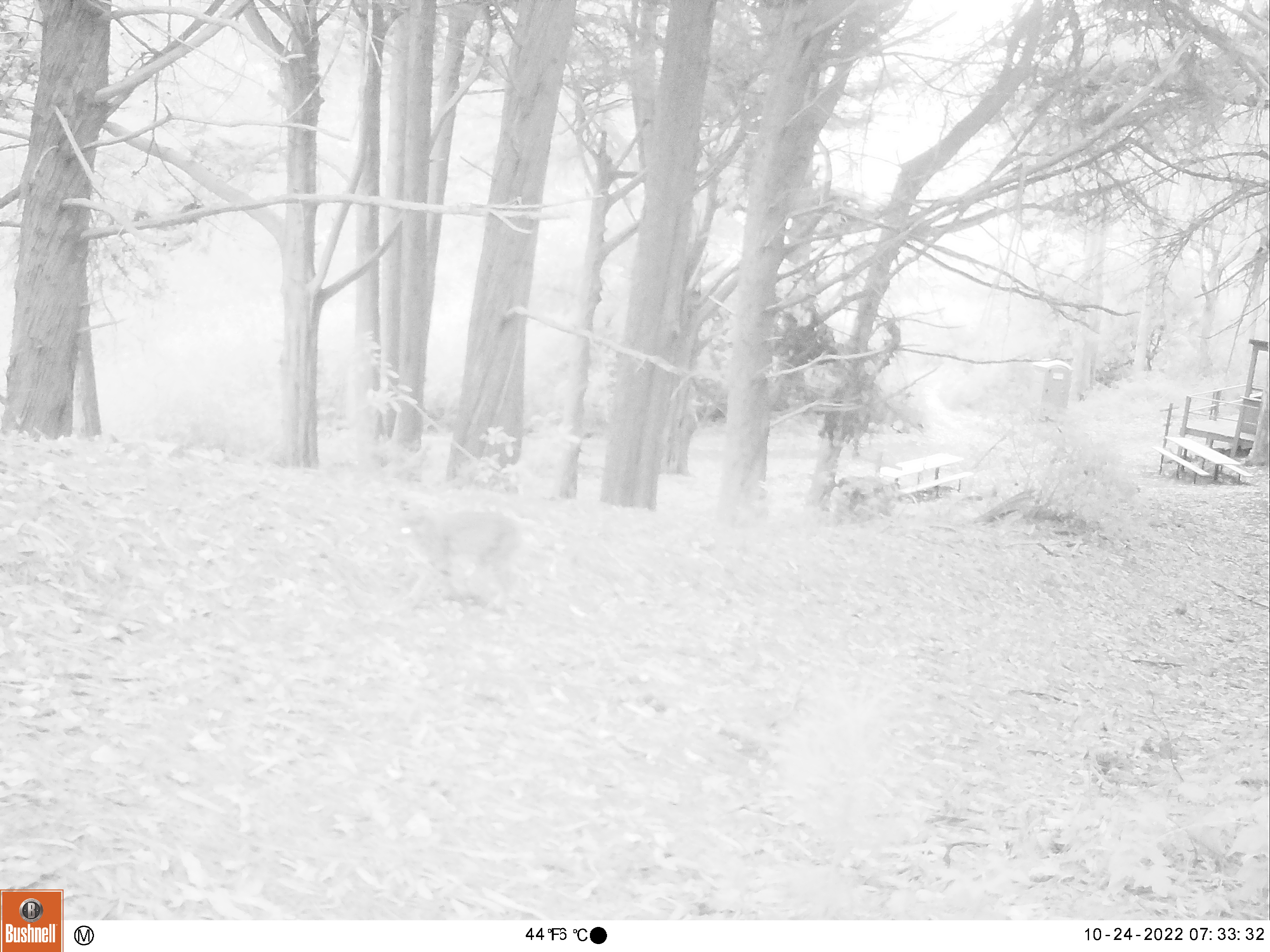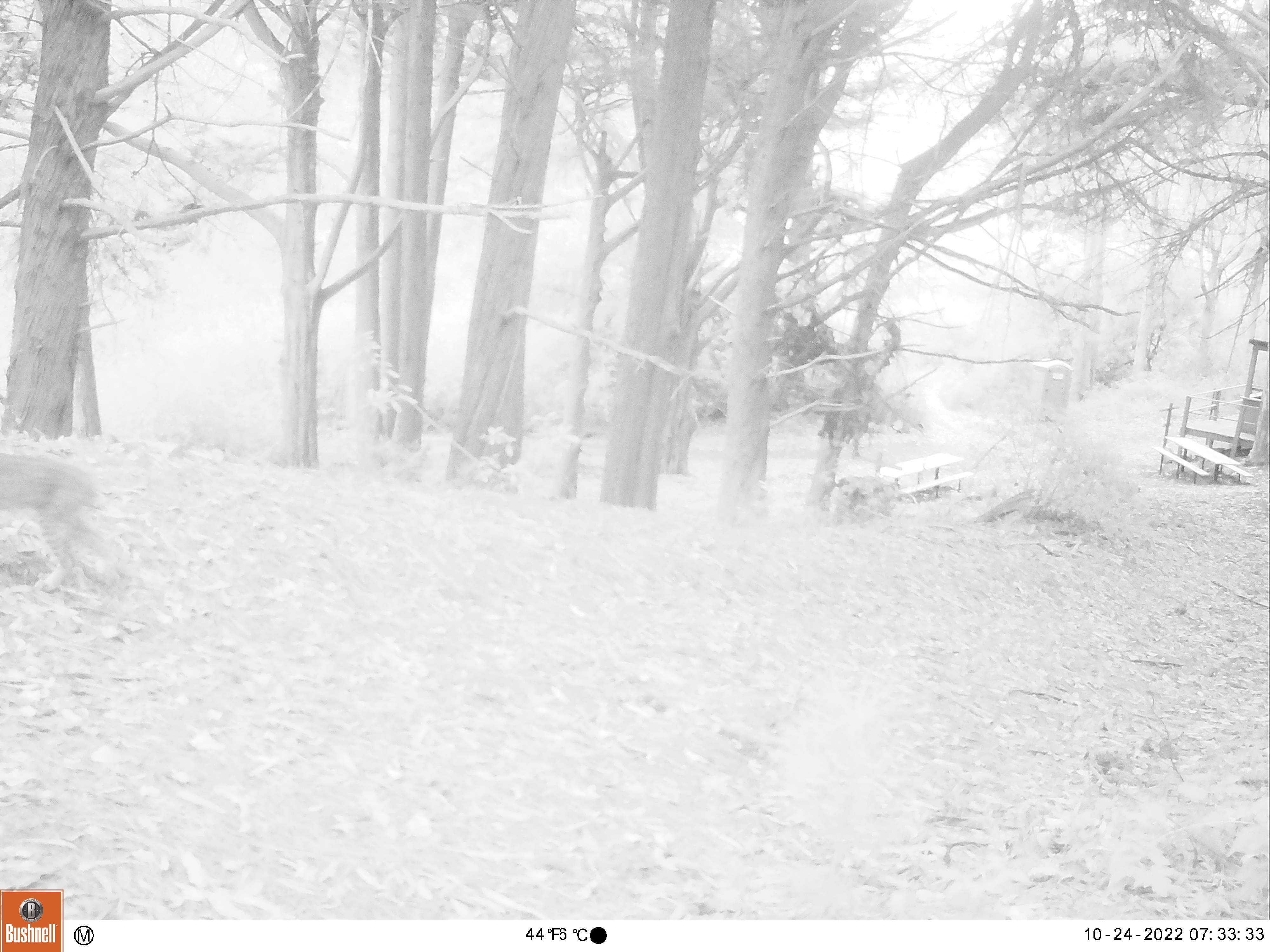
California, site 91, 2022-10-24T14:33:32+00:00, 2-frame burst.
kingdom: Animalia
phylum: Chordata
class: Mammalia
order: Carnivora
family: Felidae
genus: Lynx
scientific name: Lynx rufus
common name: bobcat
Bobcat (Lynx rufus).